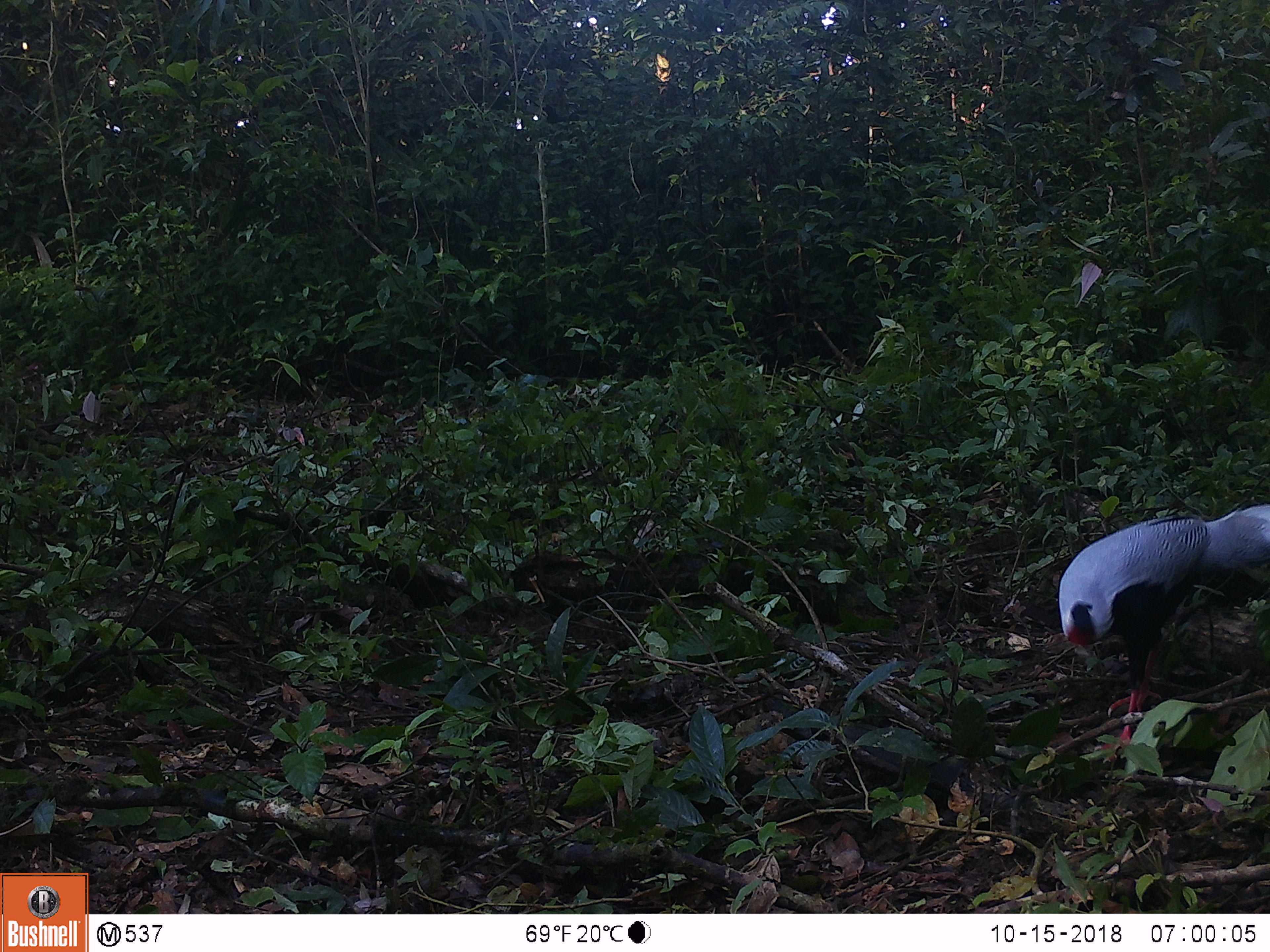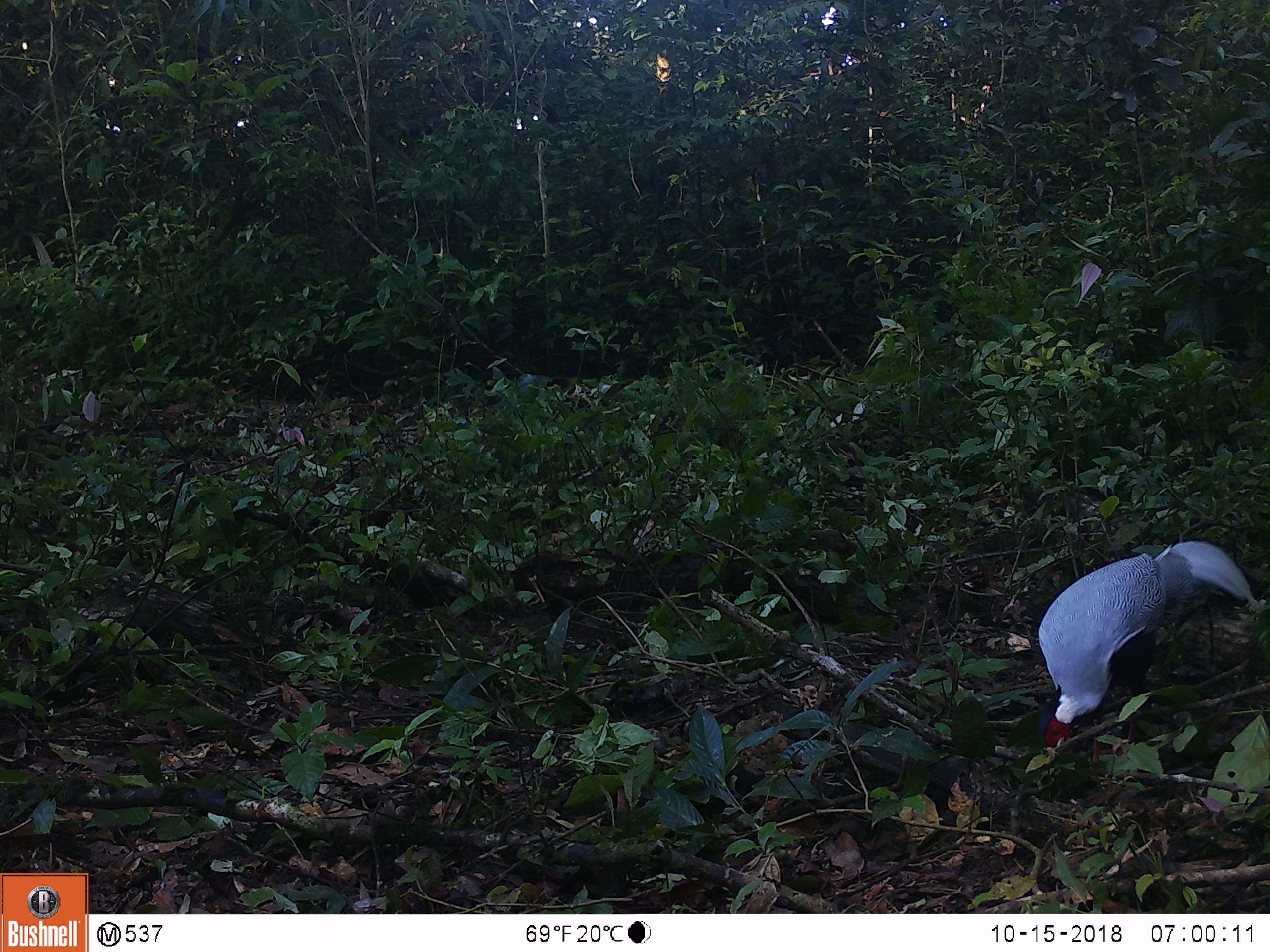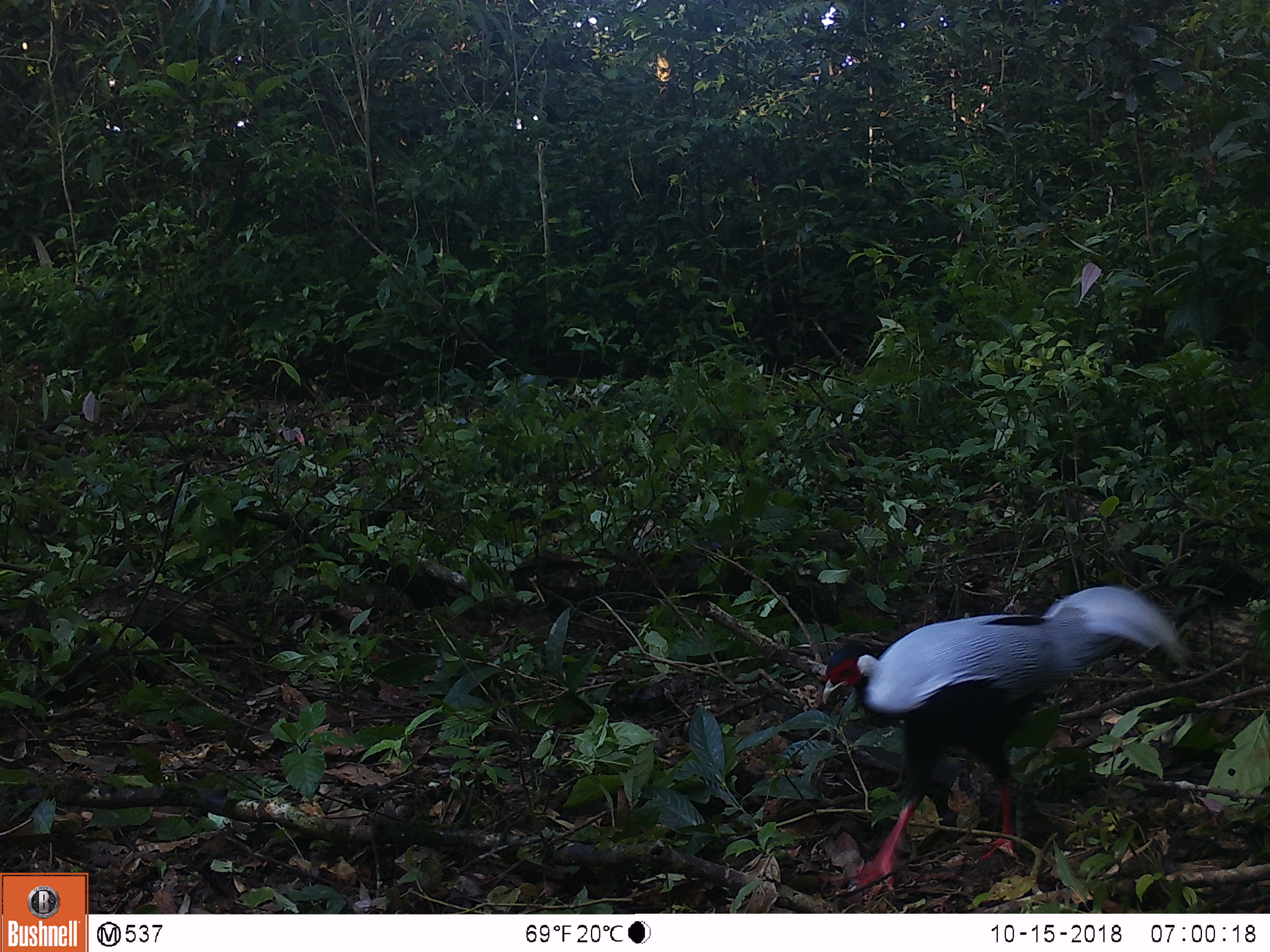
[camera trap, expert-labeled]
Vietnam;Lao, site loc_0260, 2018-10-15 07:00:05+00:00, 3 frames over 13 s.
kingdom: Animalia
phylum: Chordata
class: Aves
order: Galliformes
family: Phasianidae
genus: Lophura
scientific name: Lophura nycthemera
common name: silver pheasant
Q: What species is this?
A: Silver pheasant (Lophura nycthemera).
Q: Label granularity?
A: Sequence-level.